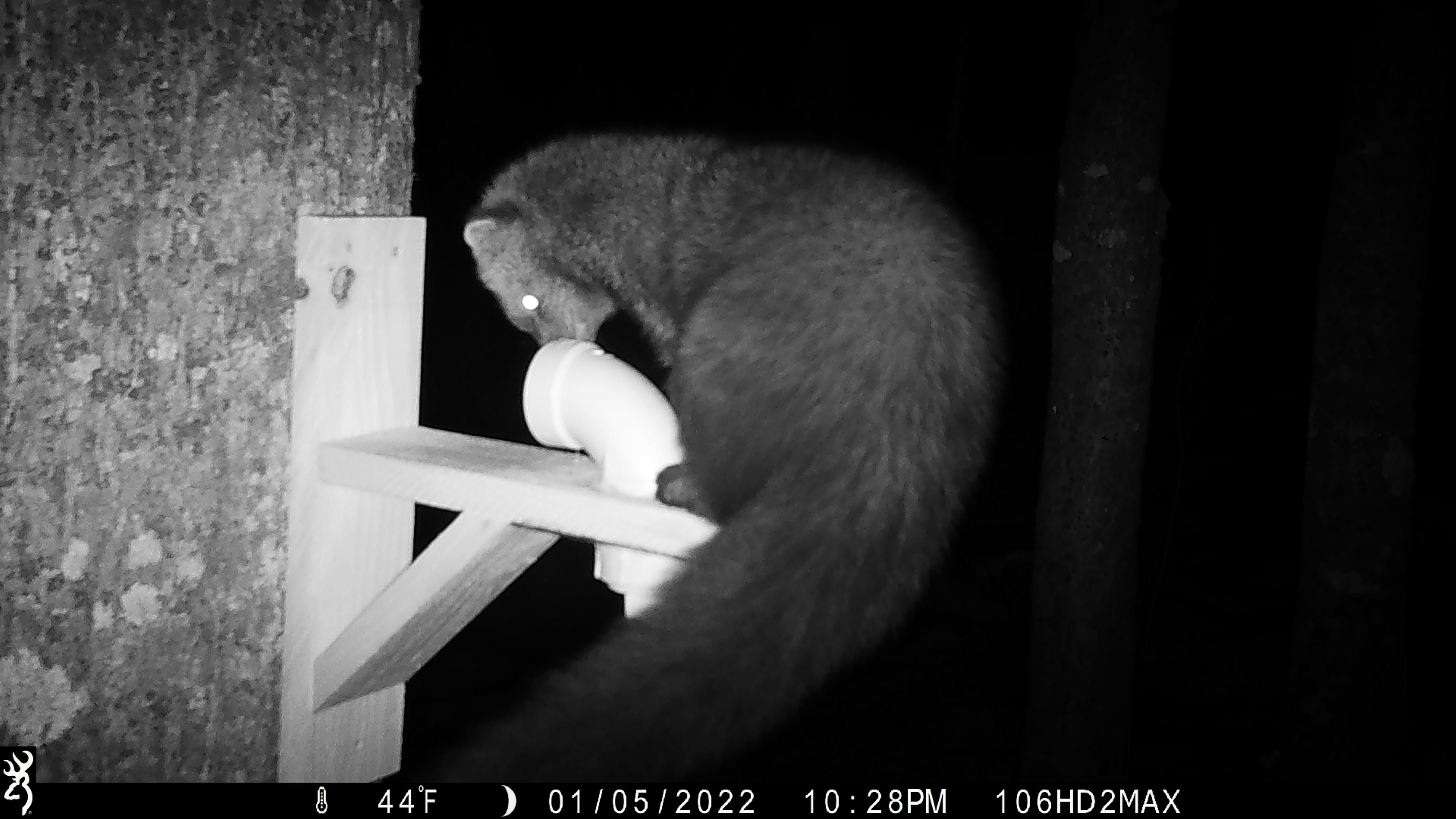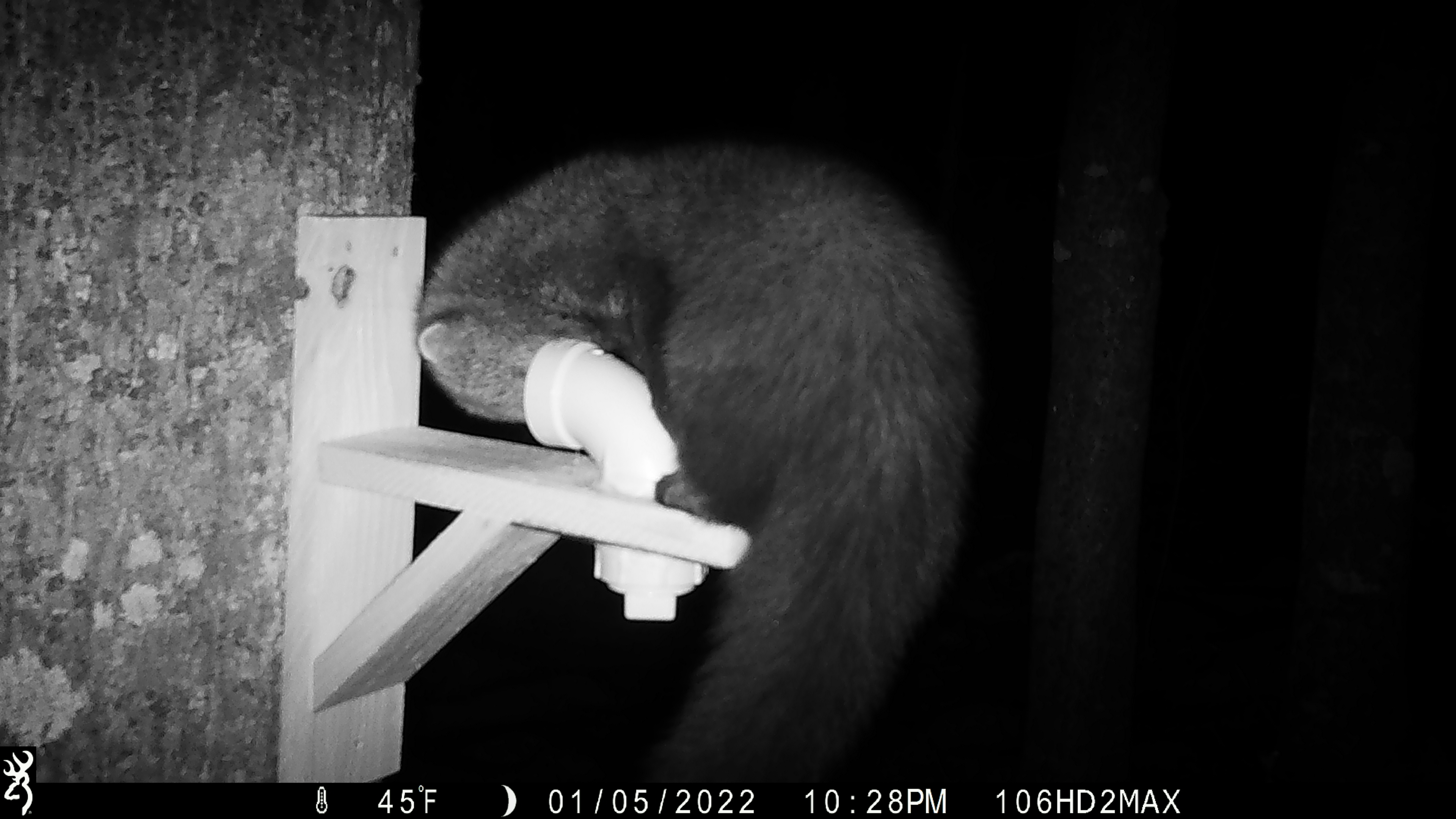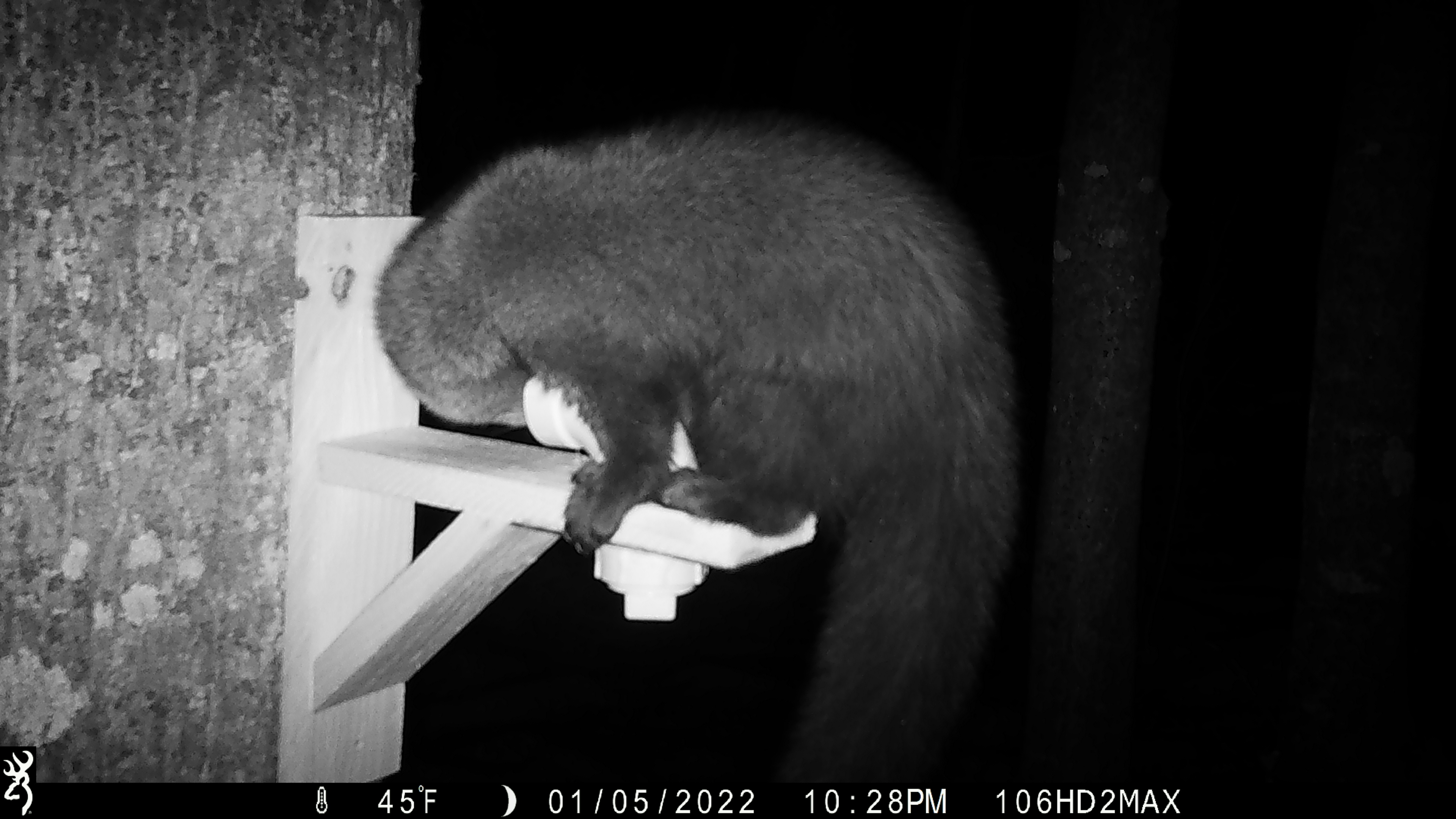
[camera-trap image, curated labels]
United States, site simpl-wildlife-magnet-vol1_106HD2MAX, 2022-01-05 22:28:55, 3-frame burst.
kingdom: Animalia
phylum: Chordata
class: Mammalia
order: Carnivora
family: Mustelidae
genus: Pekania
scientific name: Pekania pennanti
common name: fisher